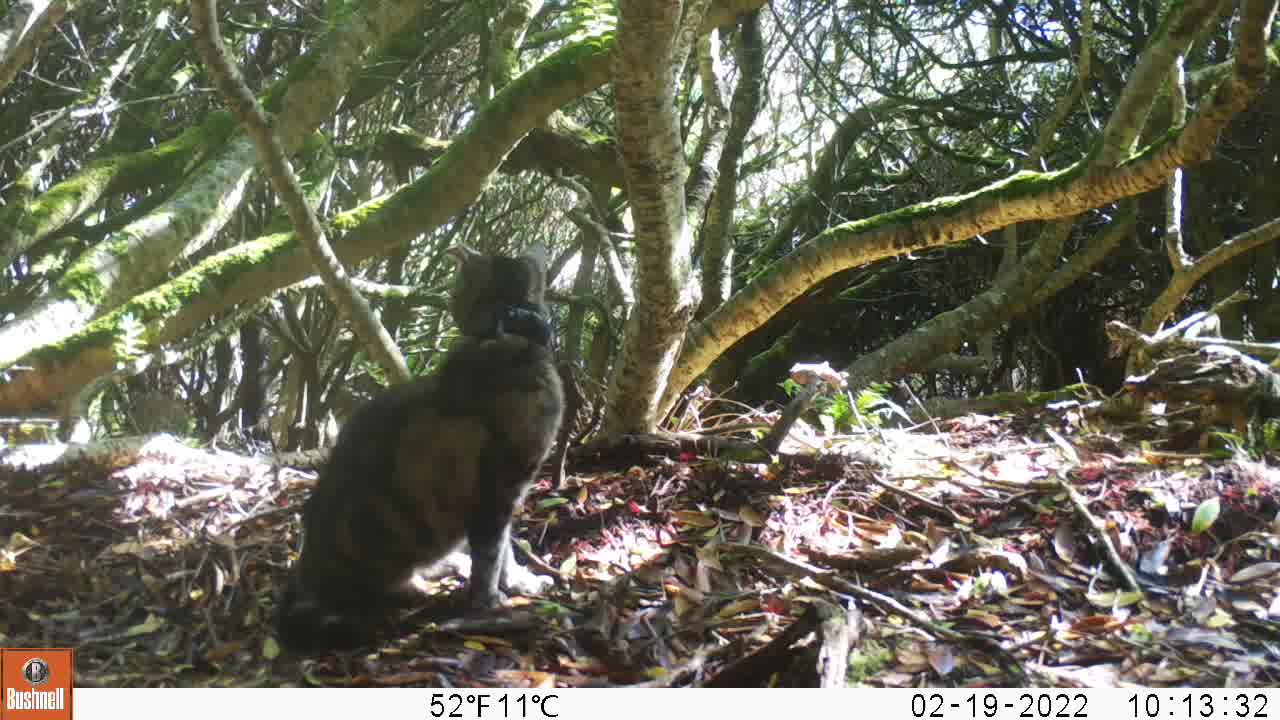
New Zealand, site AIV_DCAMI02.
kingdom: Animalia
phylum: Chordata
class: Mammalia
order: Carnivora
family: Felidae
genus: Felis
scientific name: Felis catus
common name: domestic cat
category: cat